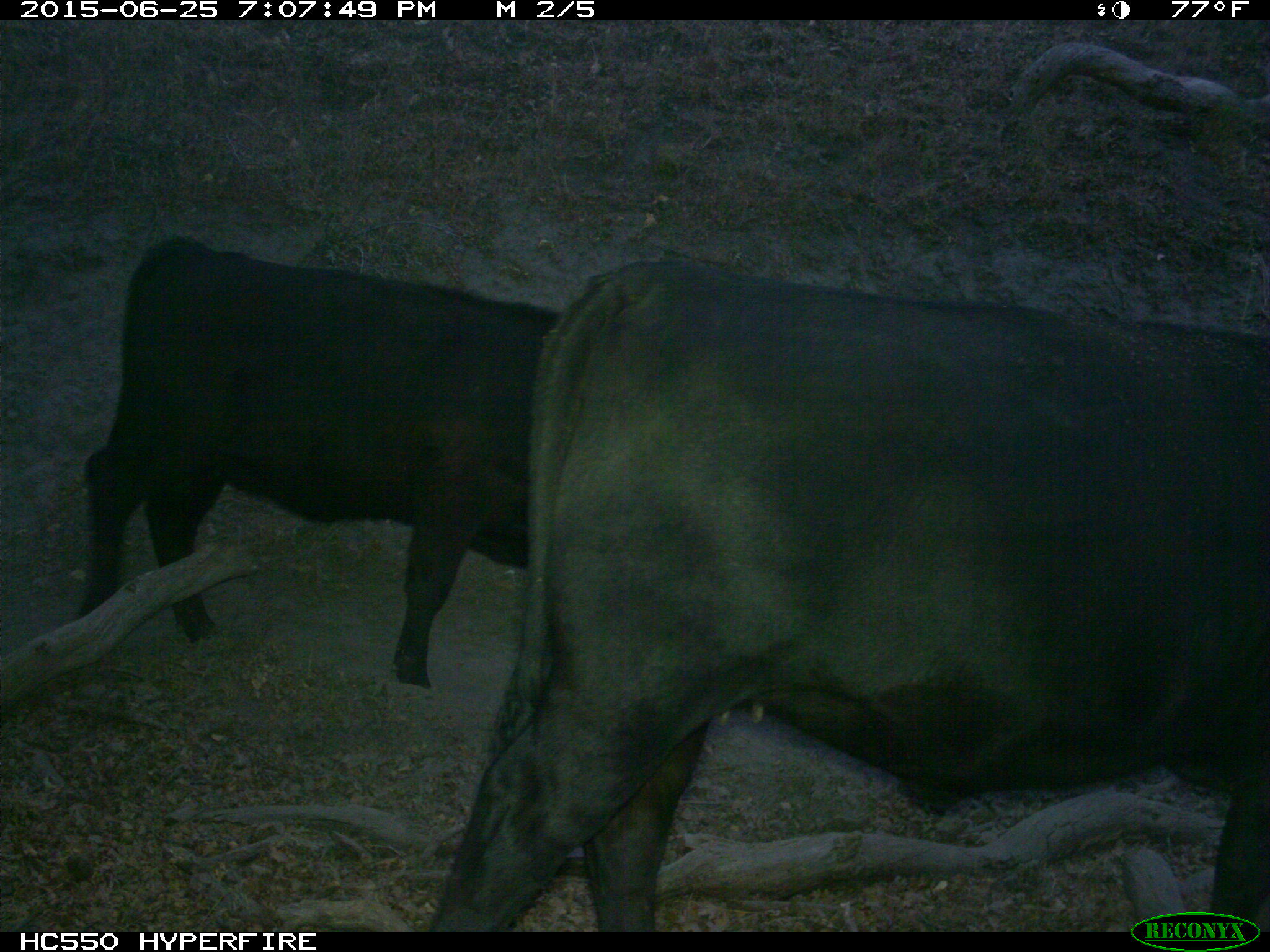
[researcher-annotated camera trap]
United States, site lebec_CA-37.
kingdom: Animalia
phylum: Chordata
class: Mammalia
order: Artiodactyla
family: Bovidae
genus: Bos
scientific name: Bos taurus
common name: domestic cow